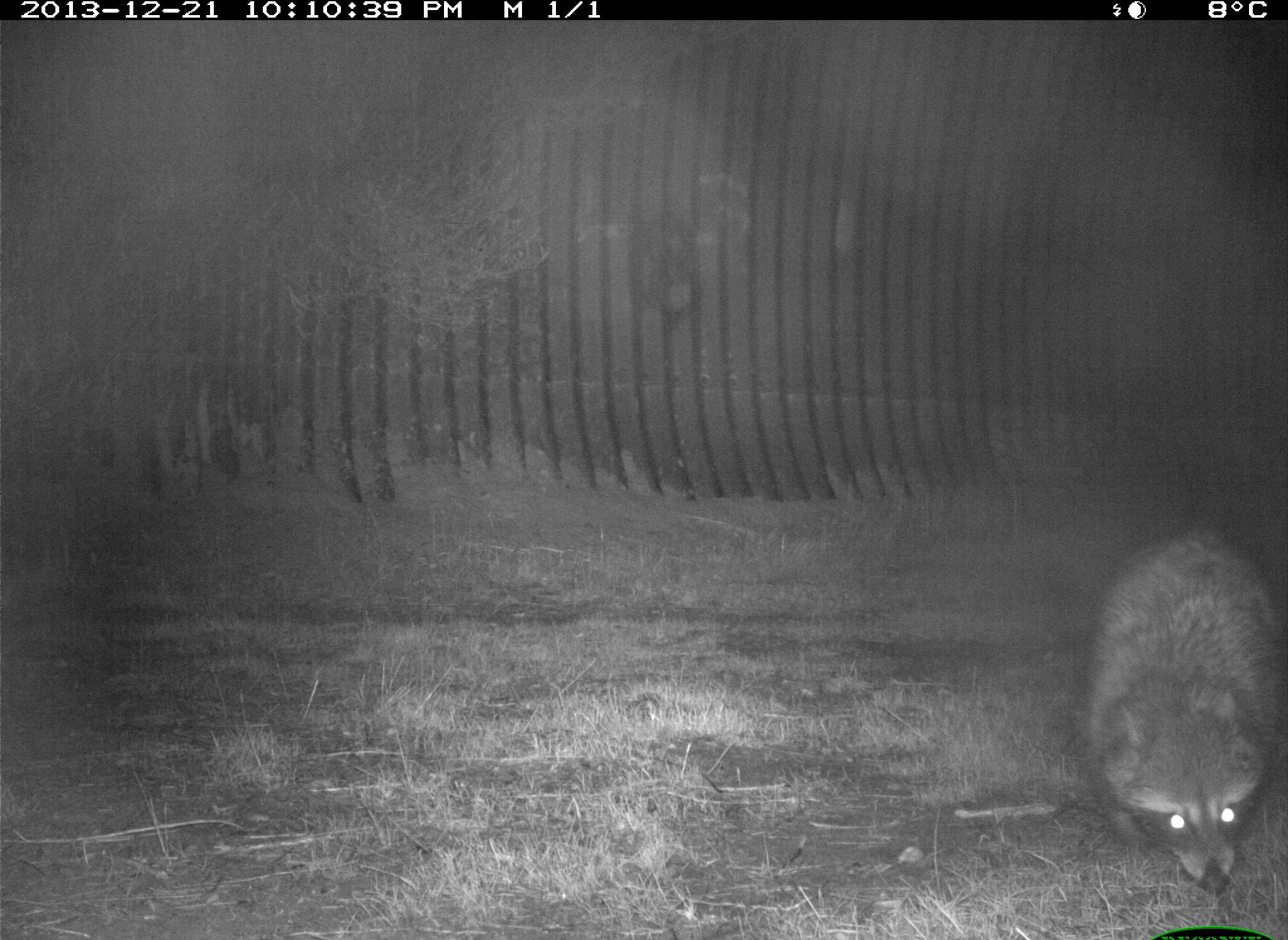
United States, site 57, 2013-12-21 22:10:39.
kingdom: Animalia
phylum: Chordata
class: Mammalia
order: Carnivora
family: Procyonidae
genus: Procyon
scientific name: Procyon lotor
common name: raccoon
Raccoon (Procyon lotor).